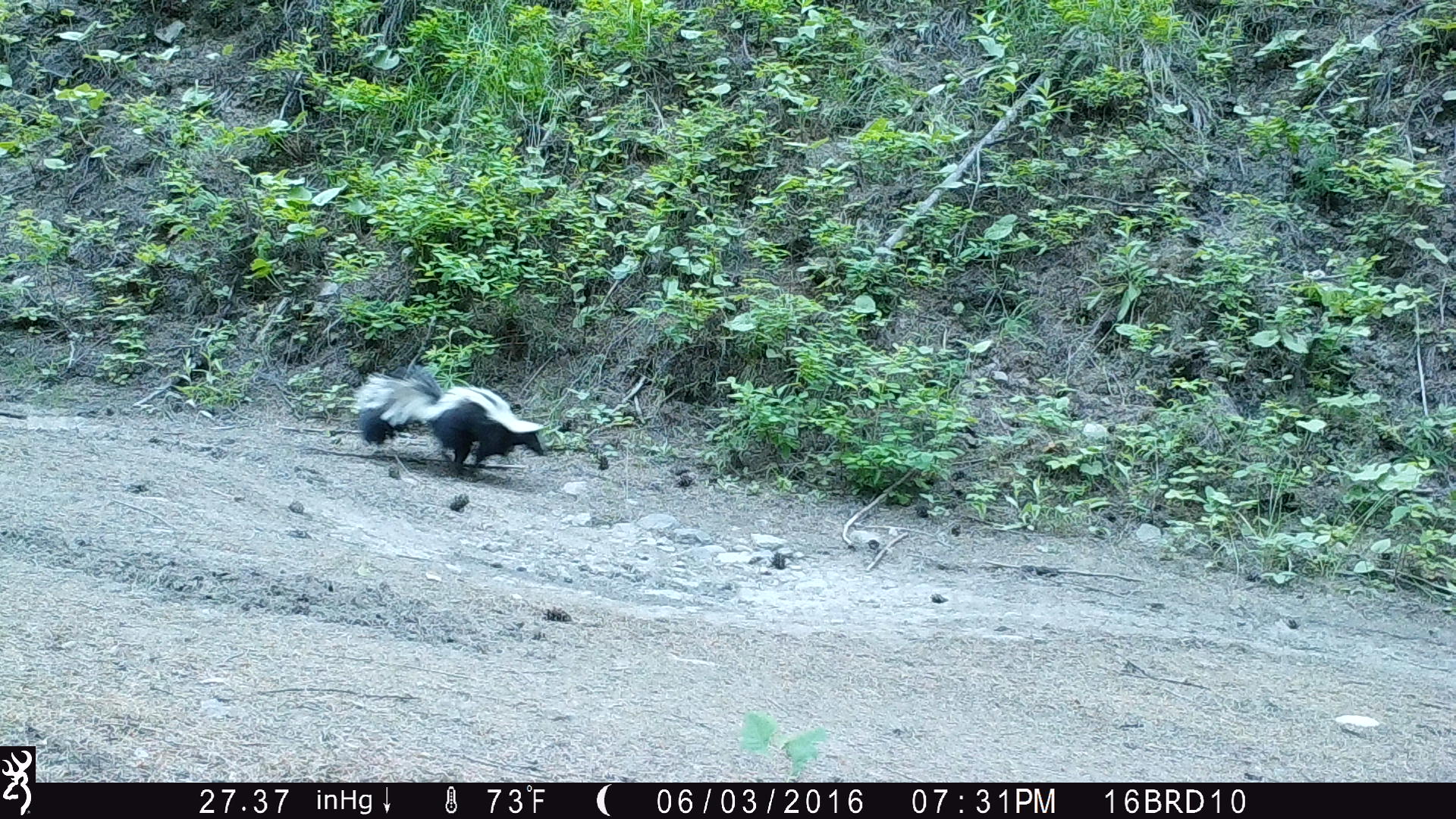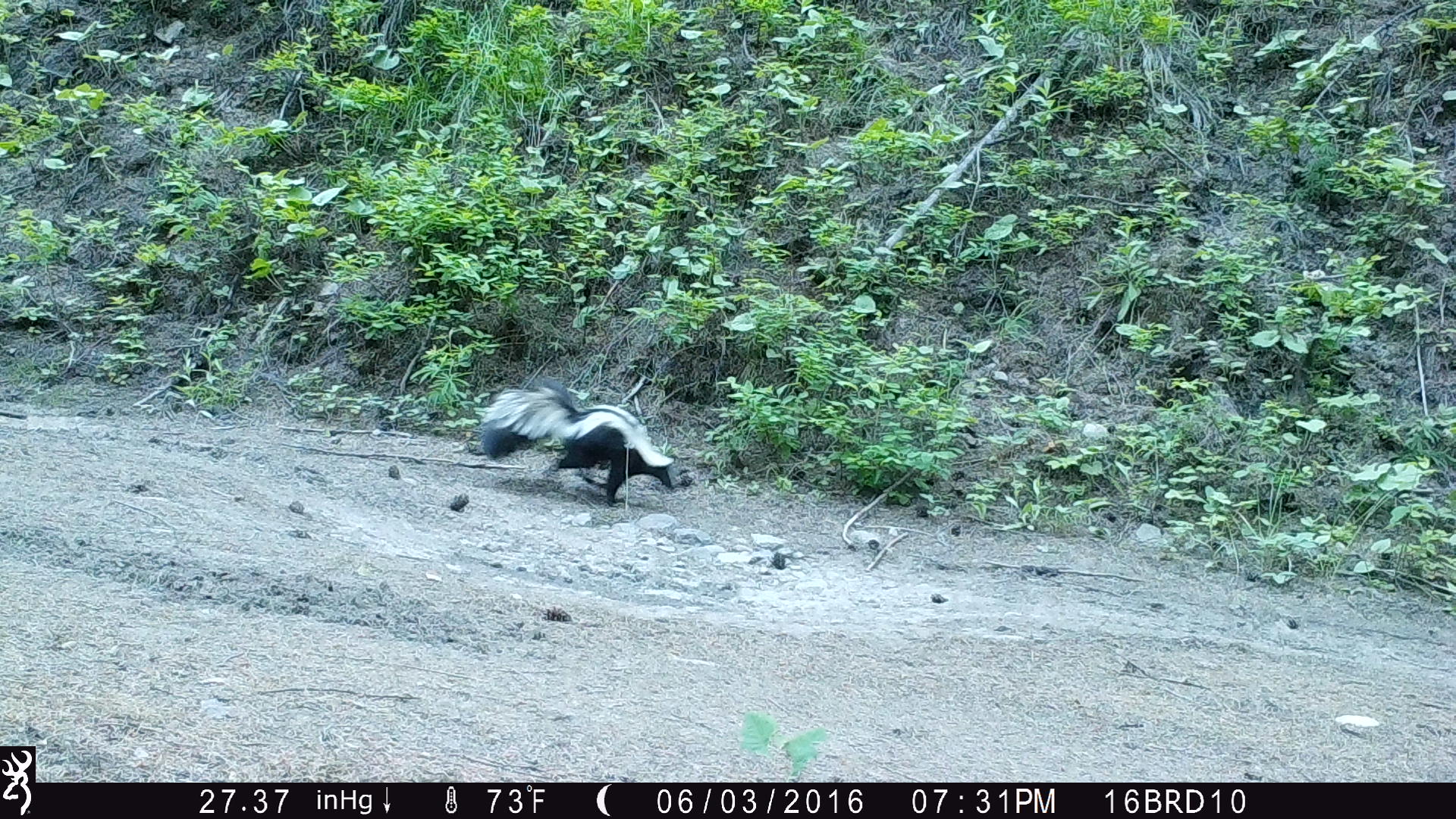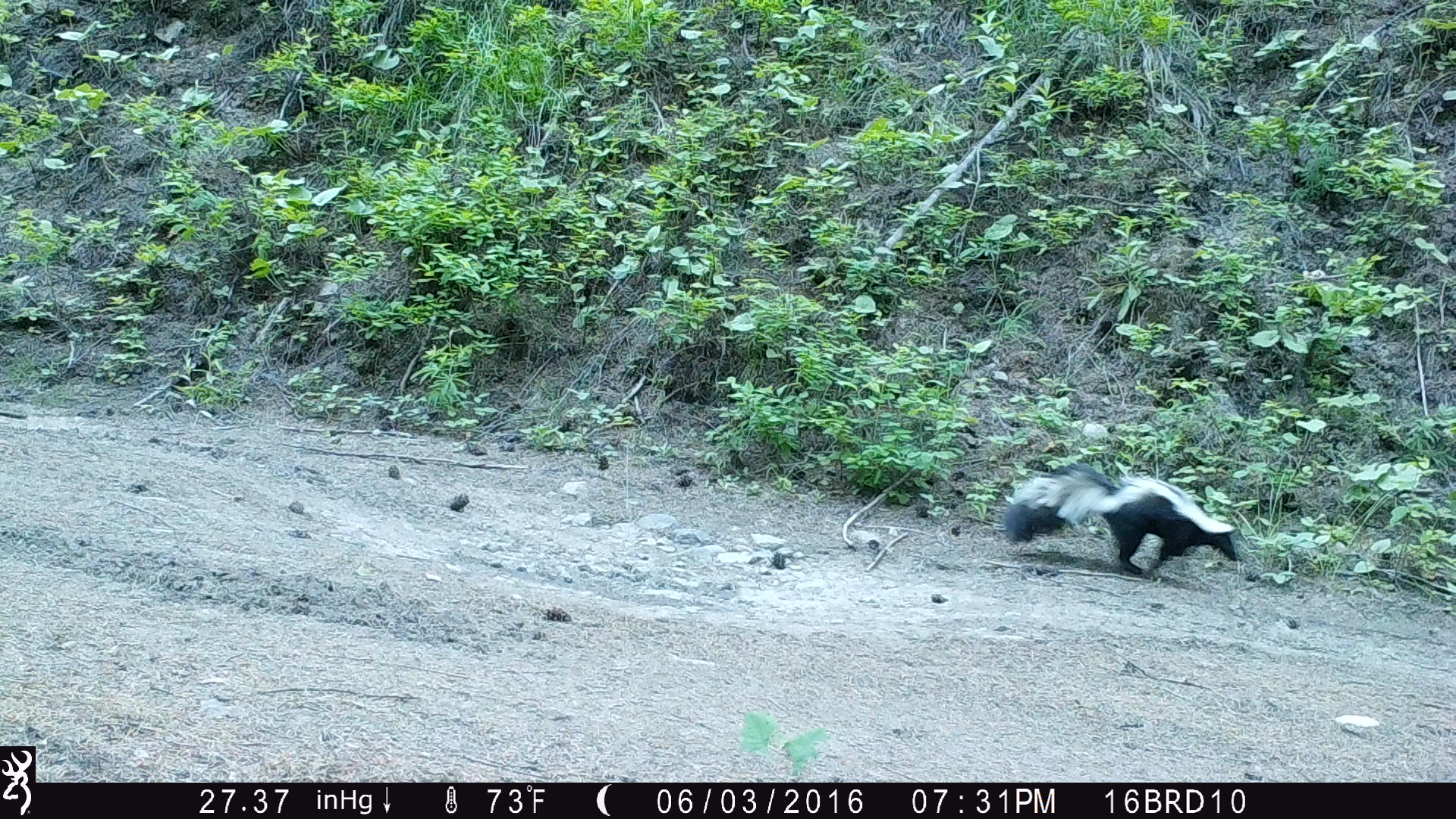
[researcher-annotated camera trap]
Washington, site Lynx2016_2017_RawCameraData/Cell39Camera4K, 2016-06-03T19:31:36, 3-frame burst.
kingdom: Animalia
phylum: Chordata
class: Mammalia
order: Carnivora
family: Mephitidae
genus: Mephitis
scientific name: Mephitis mephitis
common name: striped skunk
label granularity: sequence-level